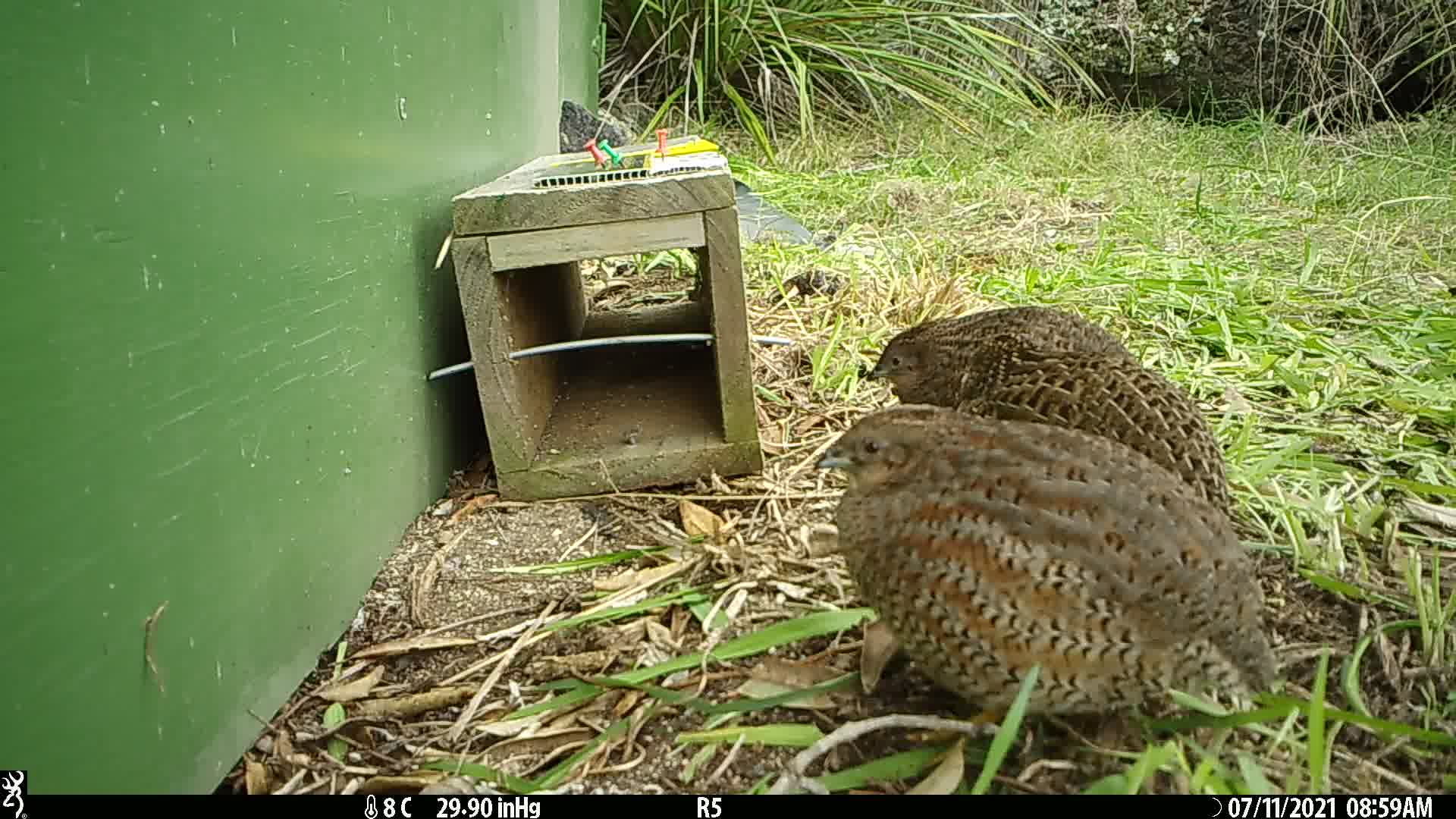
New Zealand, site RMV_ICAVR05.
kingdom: Animalia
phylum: Chordata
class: Aves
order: Galliformes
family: Phasianidae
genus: Synoicus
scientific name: Synoicus ypsilophorus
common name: brown quail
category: quail brown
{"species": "quail brown (brown quail) (Synoicus ypsilophorus)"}